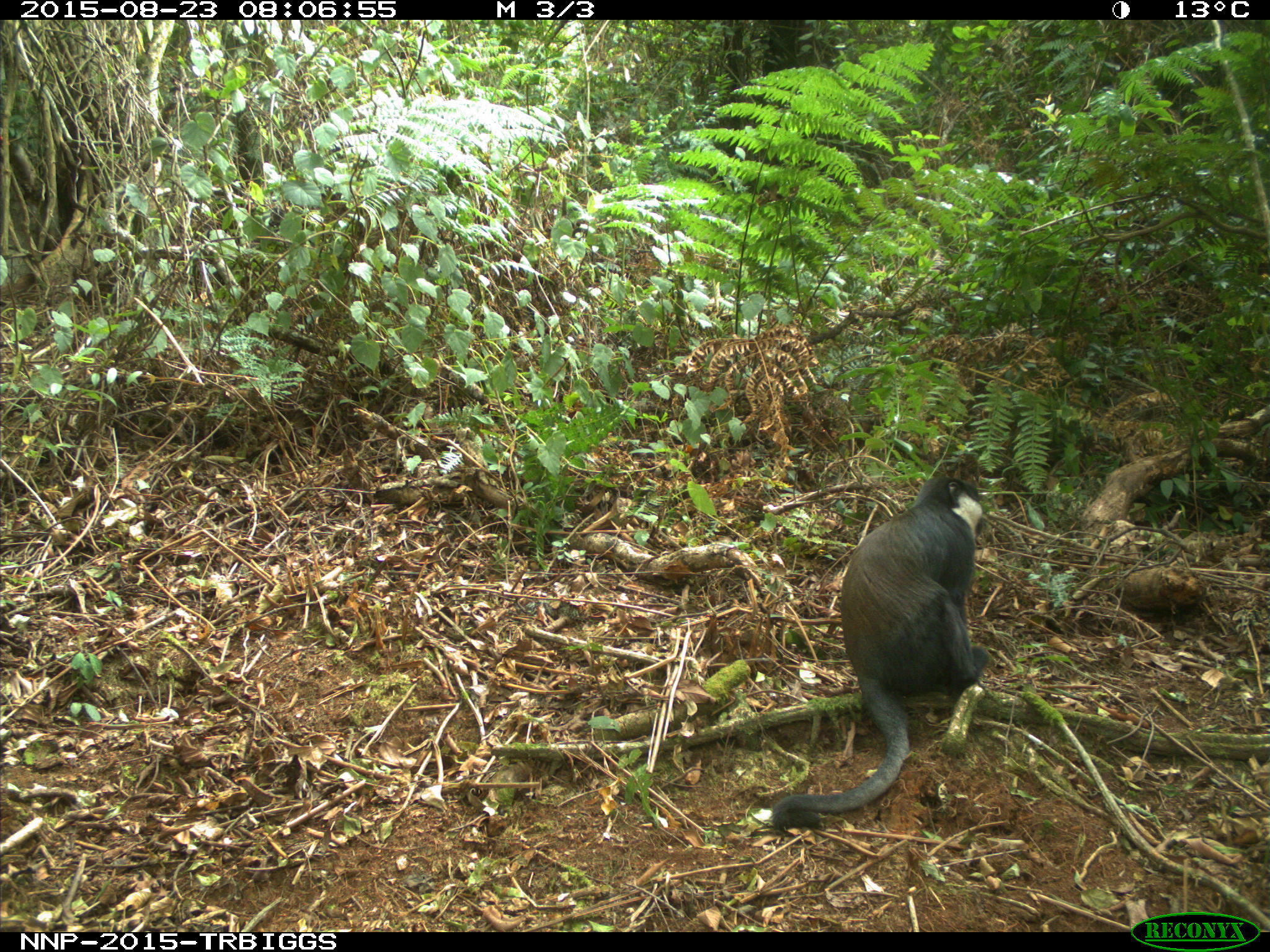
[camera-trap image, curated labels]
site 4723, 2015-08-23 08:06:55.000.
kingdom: Animalia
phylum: Chordata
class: Mammalia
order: Primates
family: Cercopithecidae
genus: Allochrocebus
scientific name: Allochrocebus lhoesti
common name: l'hoest's monkey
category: cercopithecus lhoesti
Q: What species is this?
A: Cercopithecus lhoesti (l'hoest's monkey) (Allochrocebus lhoesti).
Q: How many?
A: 1.